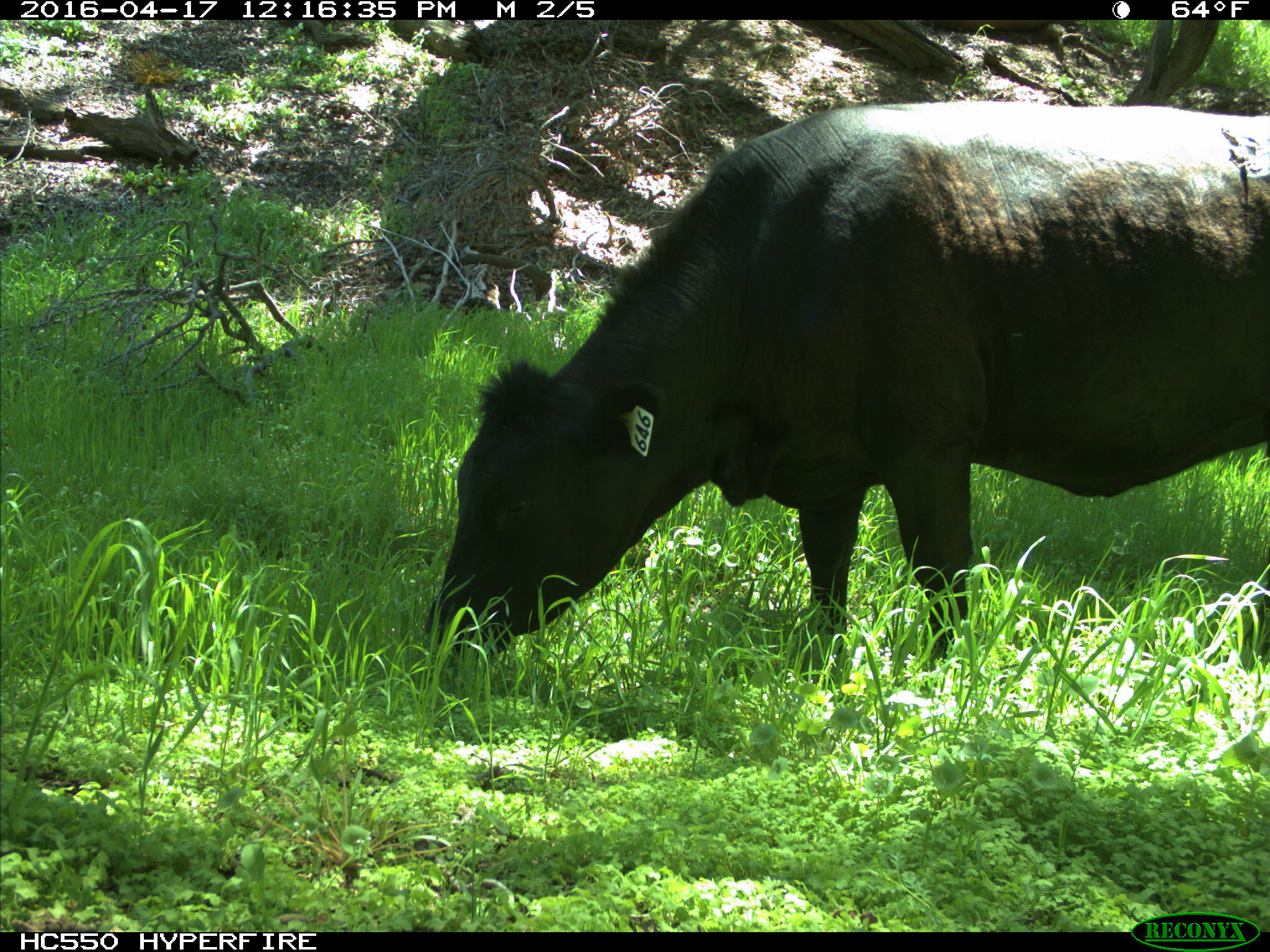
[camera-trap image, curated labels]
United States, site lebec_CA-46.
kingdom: Animalia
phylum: Chordata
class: Mammalia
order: Artiodactyla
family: Bovidae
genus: Bos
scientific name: Bos taurus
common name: domestic cow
Bos taurus (domestic cow).